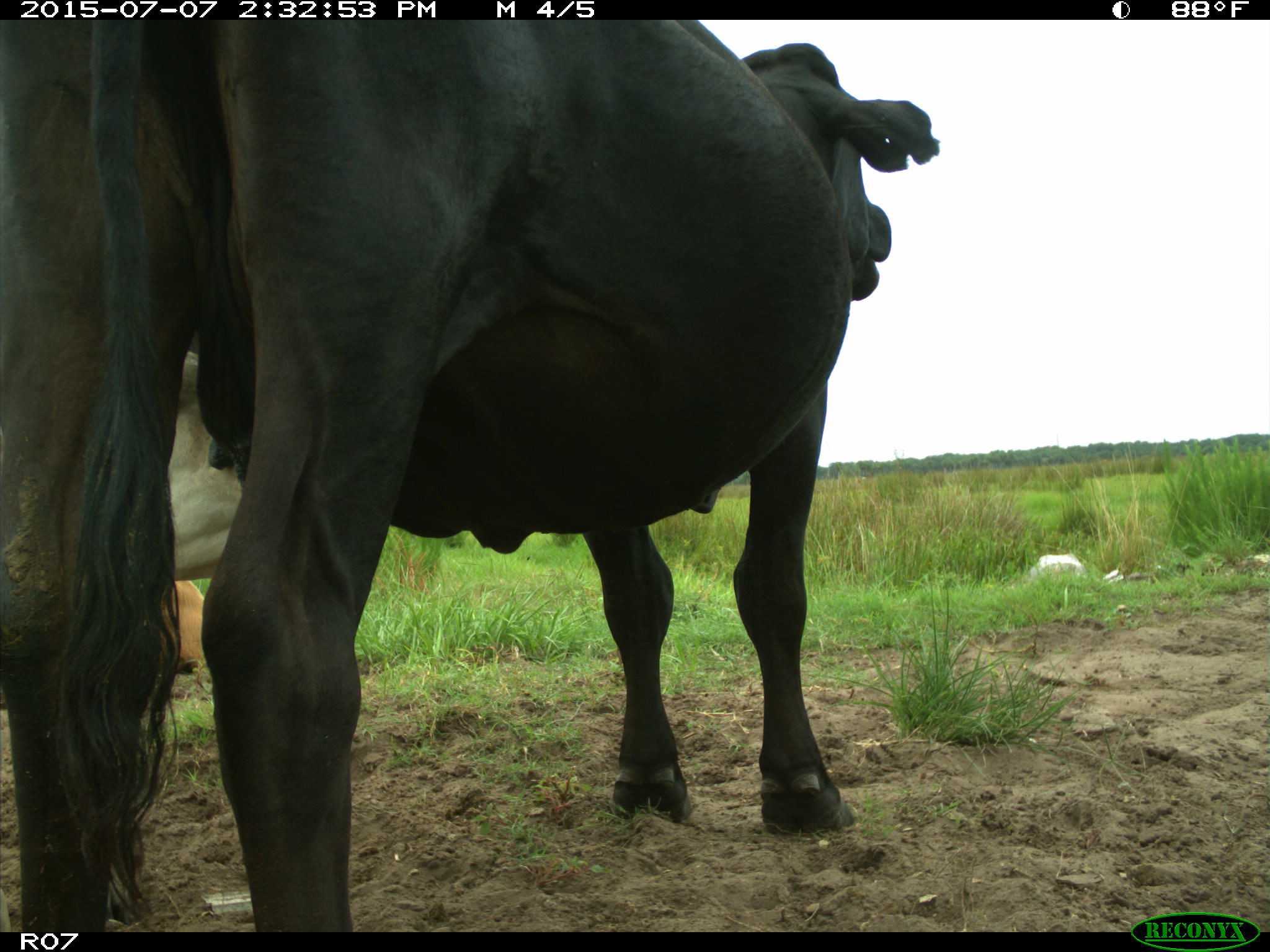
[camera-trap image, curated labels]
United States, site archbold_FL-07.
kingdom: Animalia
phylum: Chordata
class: Mammalia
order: Artiodactyla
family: Bovidae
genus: Bos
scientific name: Bos taurus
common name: domestic cow